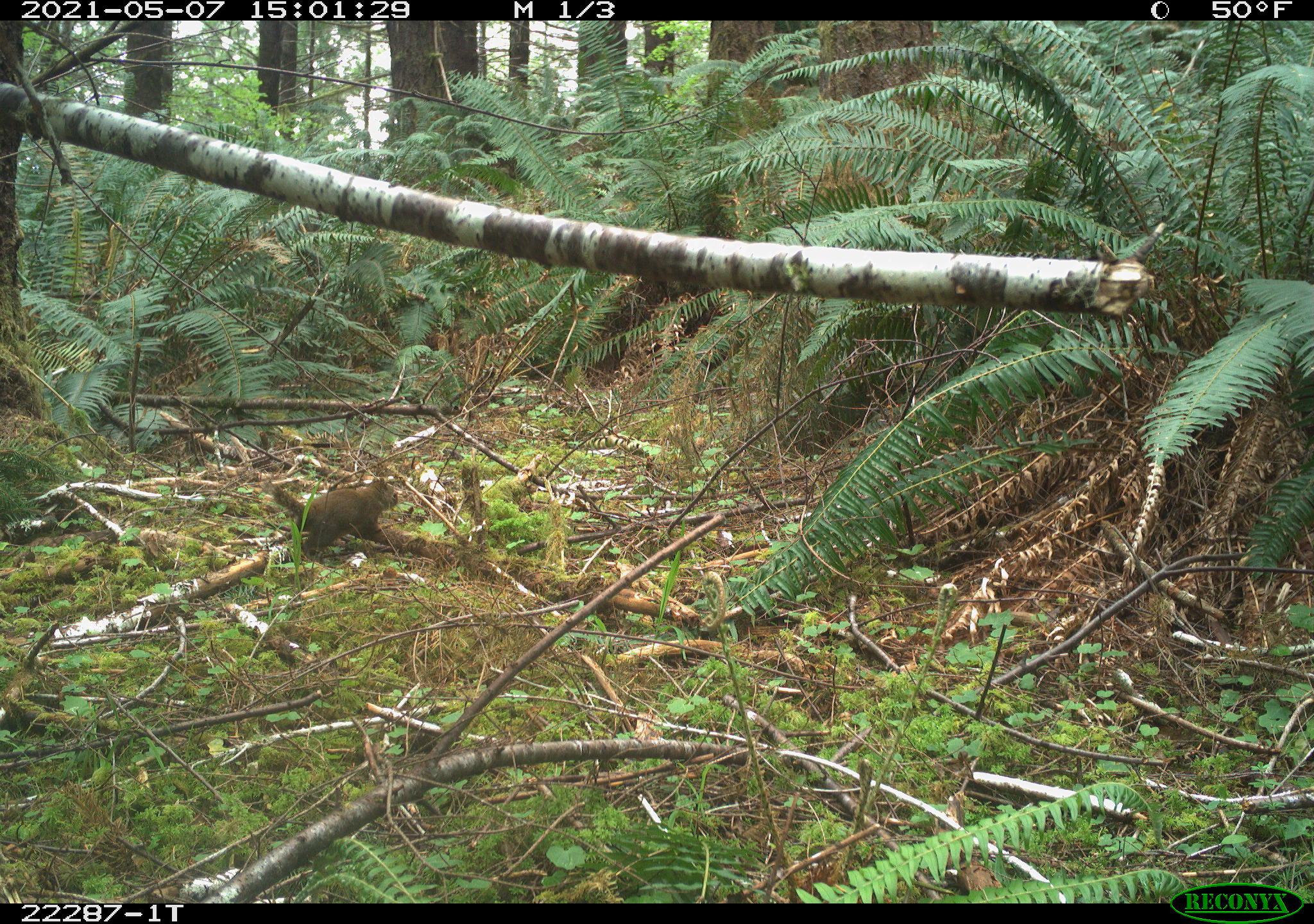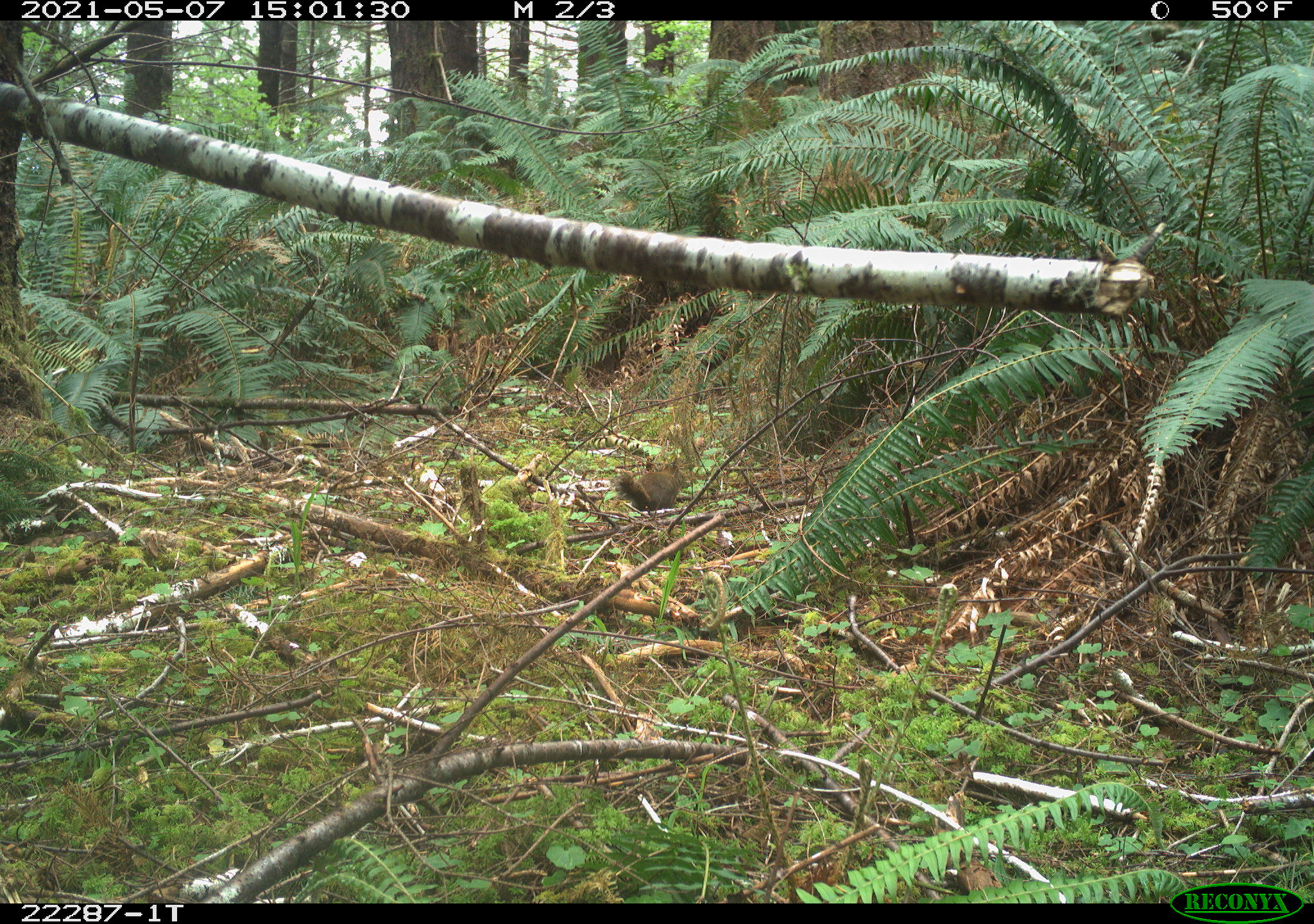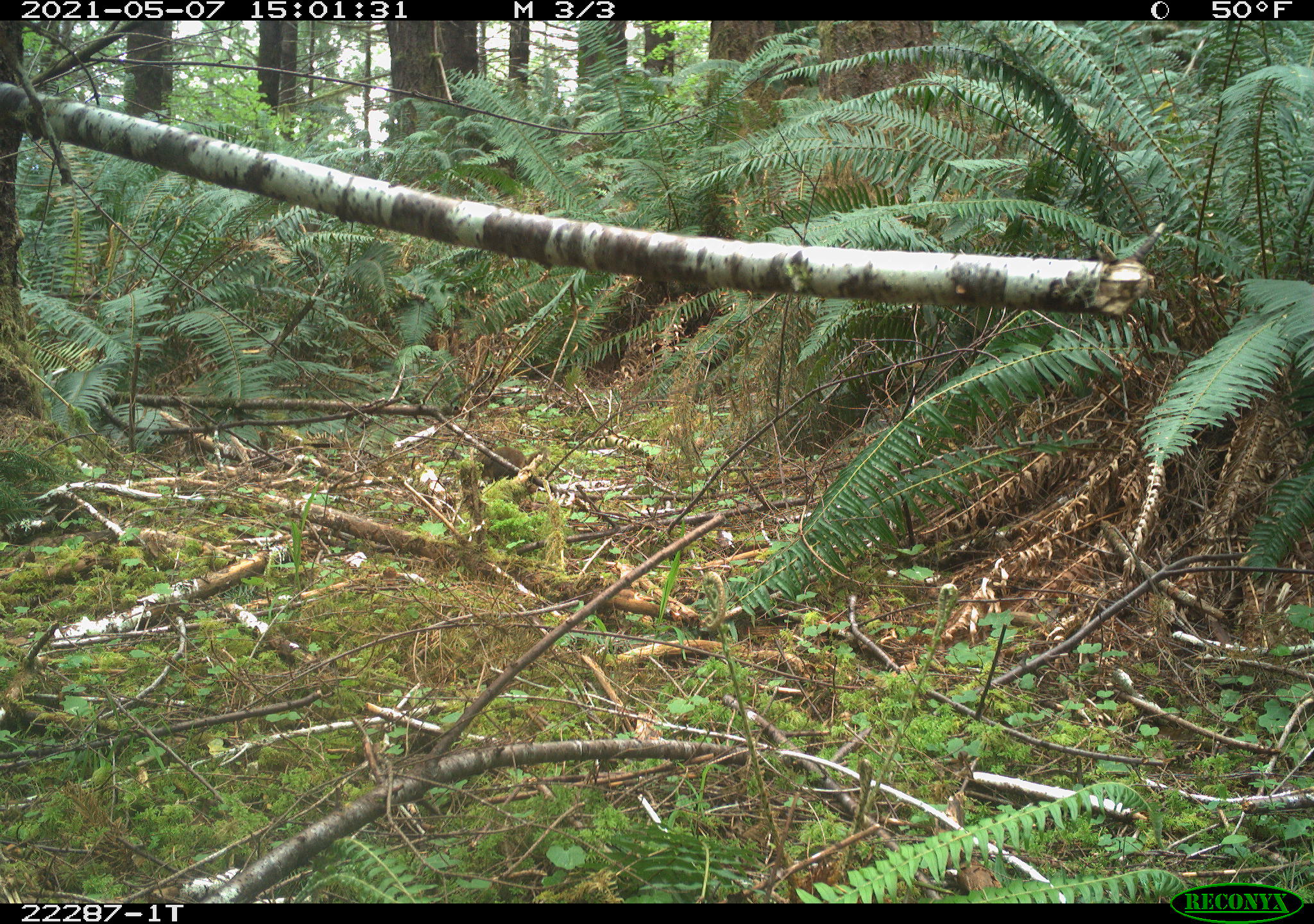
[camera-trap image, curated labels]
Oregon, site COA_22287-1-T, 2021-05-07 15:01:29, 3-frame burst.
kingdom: Animalia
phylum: Chordata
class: Mammalia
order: Rodentia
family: Sciuridae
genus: Tamiasciurus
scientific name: Tamiasciurus douglasii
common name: douglas squirrel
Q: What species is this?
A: Douglas squirrel (Tamiasciurus douglasii).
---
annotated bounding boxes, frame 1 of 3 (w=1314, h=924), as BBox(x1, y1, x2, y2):
douglas squirrel: BBox(263, 472, 402, 564)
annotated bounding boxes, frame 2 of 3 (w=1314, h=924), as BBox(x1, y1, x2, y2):
douglas squirrel: BBox(614, 456, 692, 513)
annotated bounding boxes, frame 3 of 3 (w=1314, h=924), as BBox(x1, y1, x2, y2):
douglas squirrel: BBox(470, 442, 532, 486)